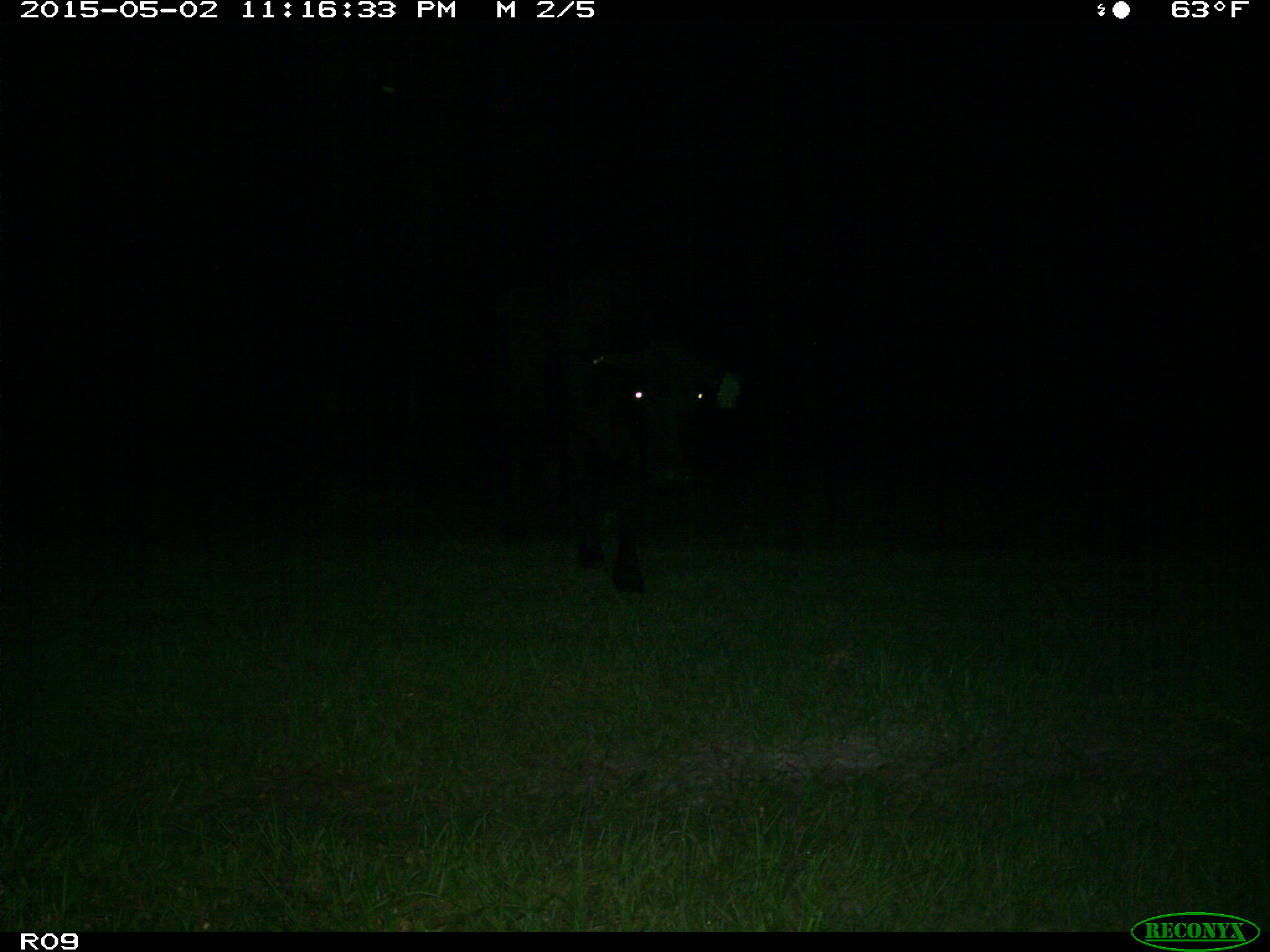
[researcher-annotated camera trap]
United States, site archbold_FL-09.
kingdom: Animalia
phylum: Chordata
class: Mammalia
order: Artiodactyla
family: Bovidae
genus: Bos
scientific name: Bos taurus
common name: domestic cow